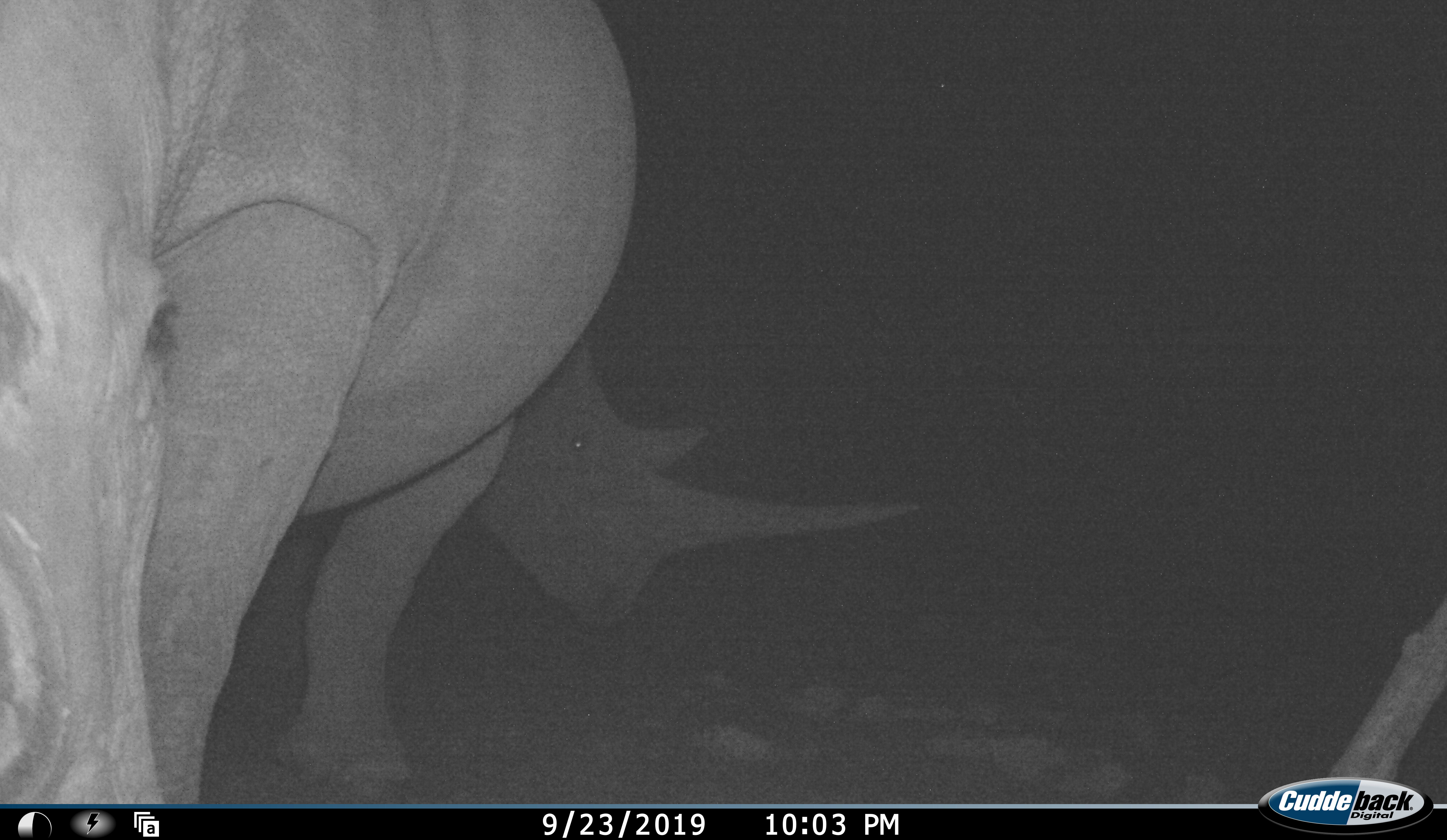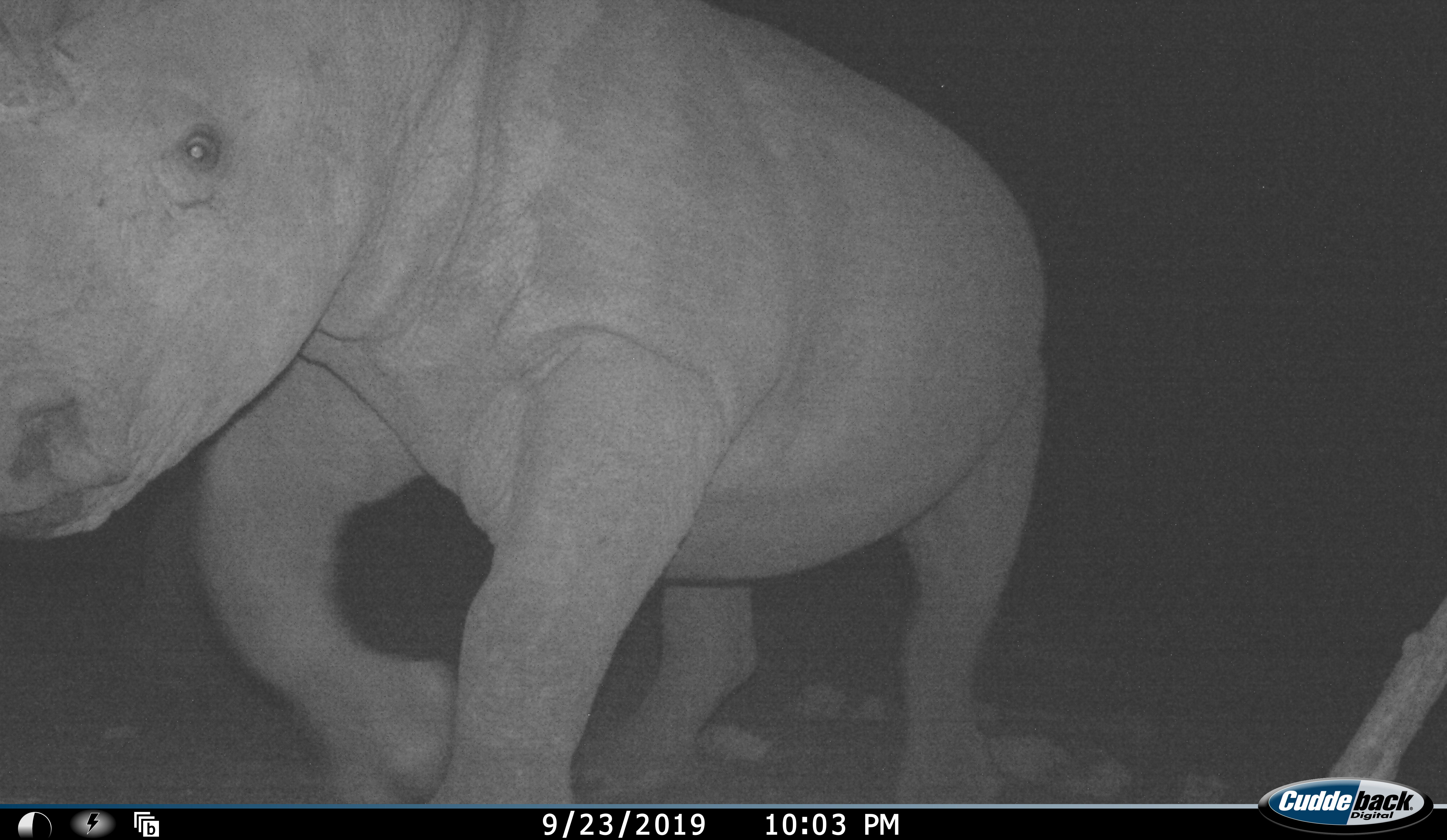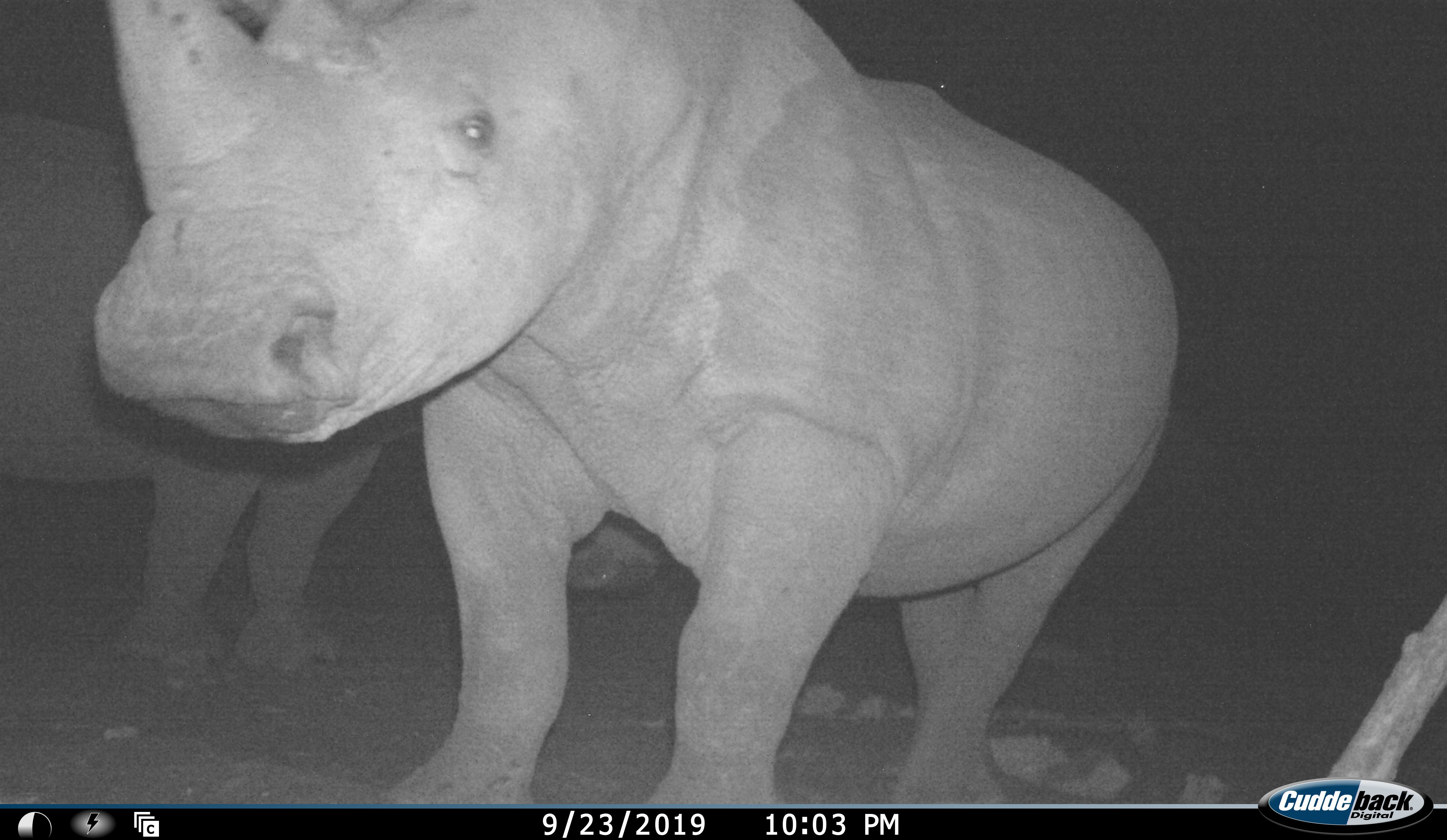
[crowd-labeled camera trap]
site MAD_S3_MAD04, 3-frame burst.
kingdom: Animalia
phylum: Chordata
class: Mammalia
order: Perissodactyla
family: Rhinocerotidae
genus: Ceratotherium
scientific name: Ceratotherium simum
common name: white rhinoceros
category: rhinoceroswhite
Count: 2.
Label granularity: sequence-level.